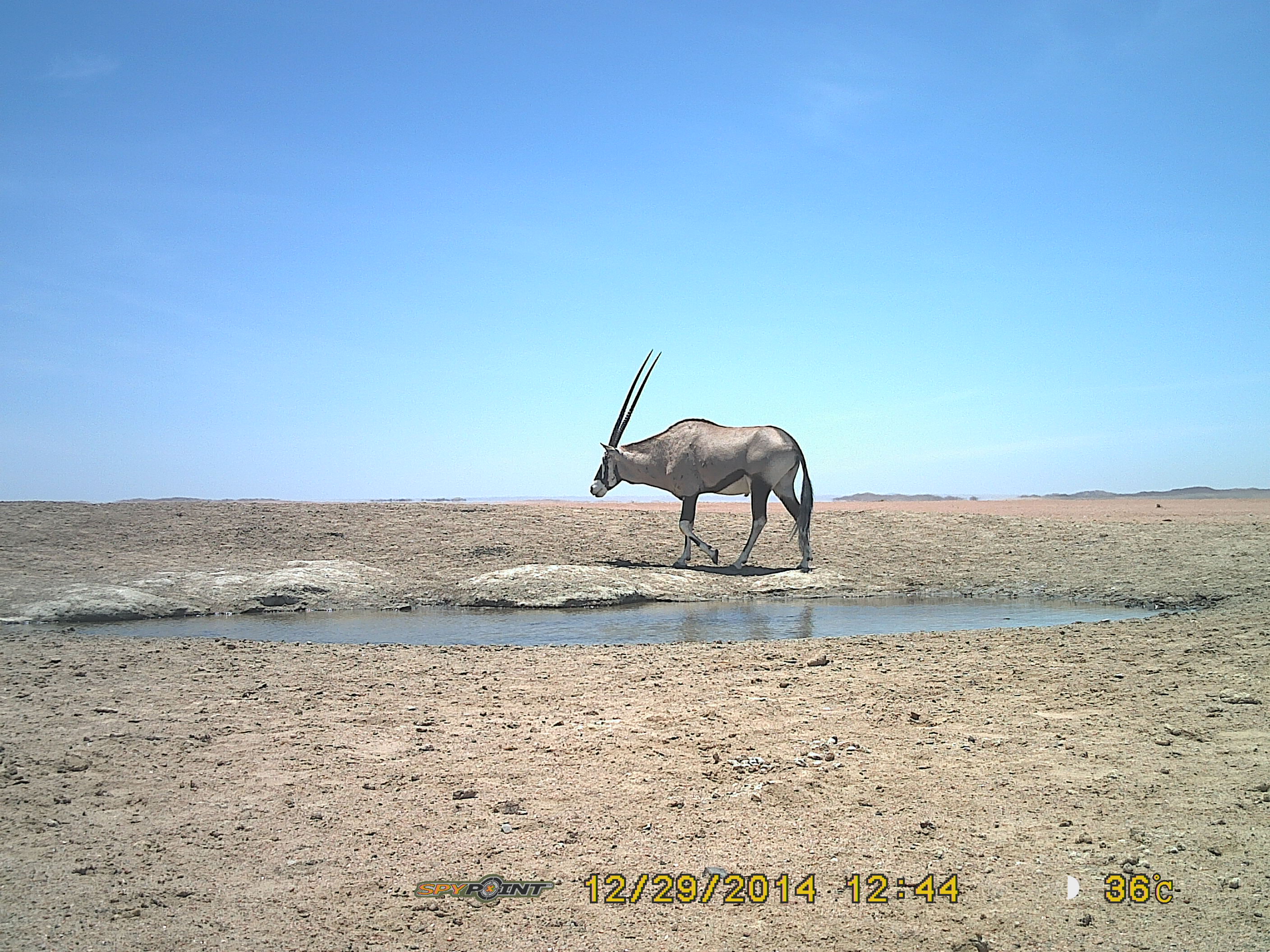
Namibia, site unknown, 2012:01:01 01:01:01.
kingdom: Animalia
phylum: Chordata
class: Mammalia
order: Artiodactyla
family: Bovidae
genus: Oryx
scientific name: Oryx gazella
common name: gemsbok